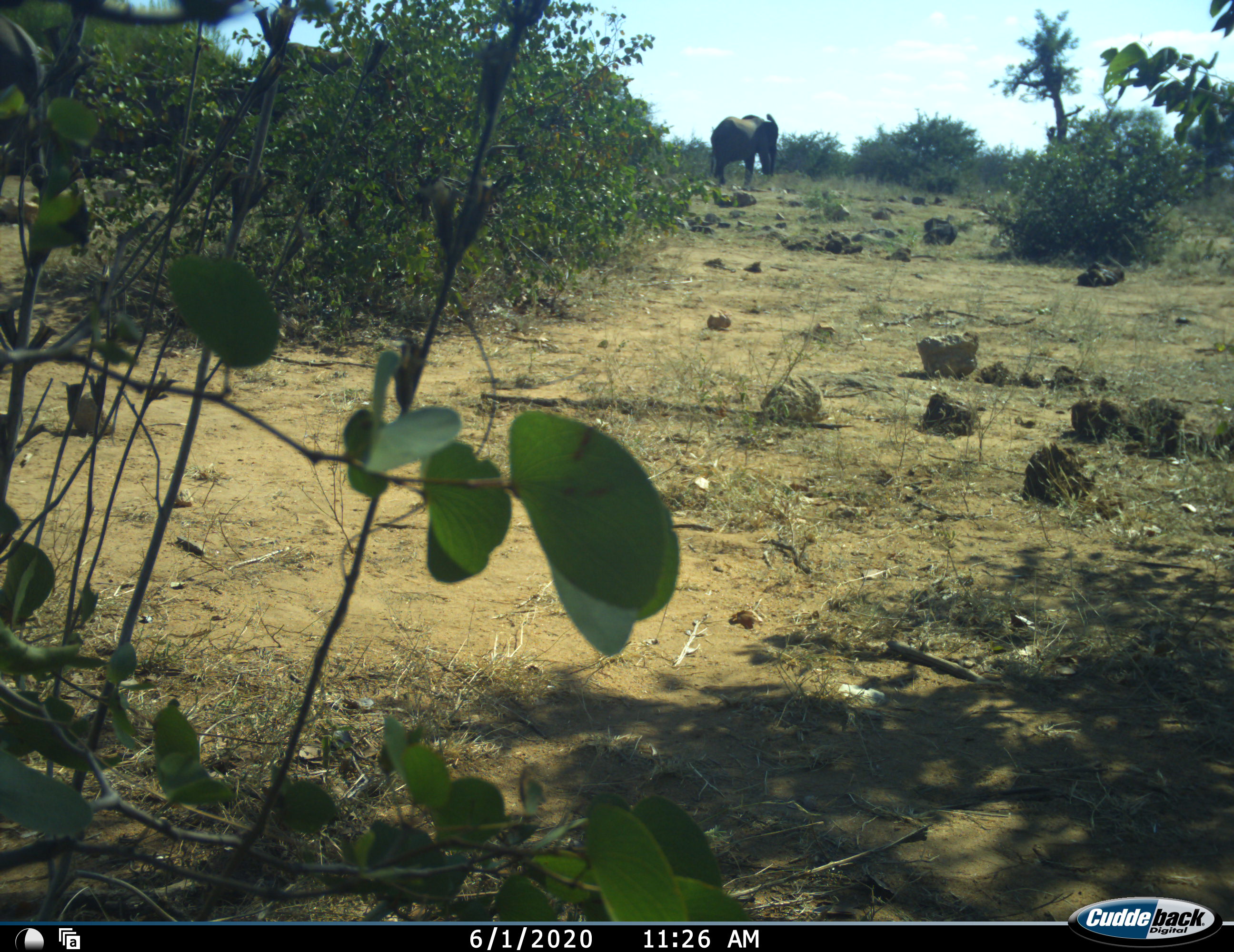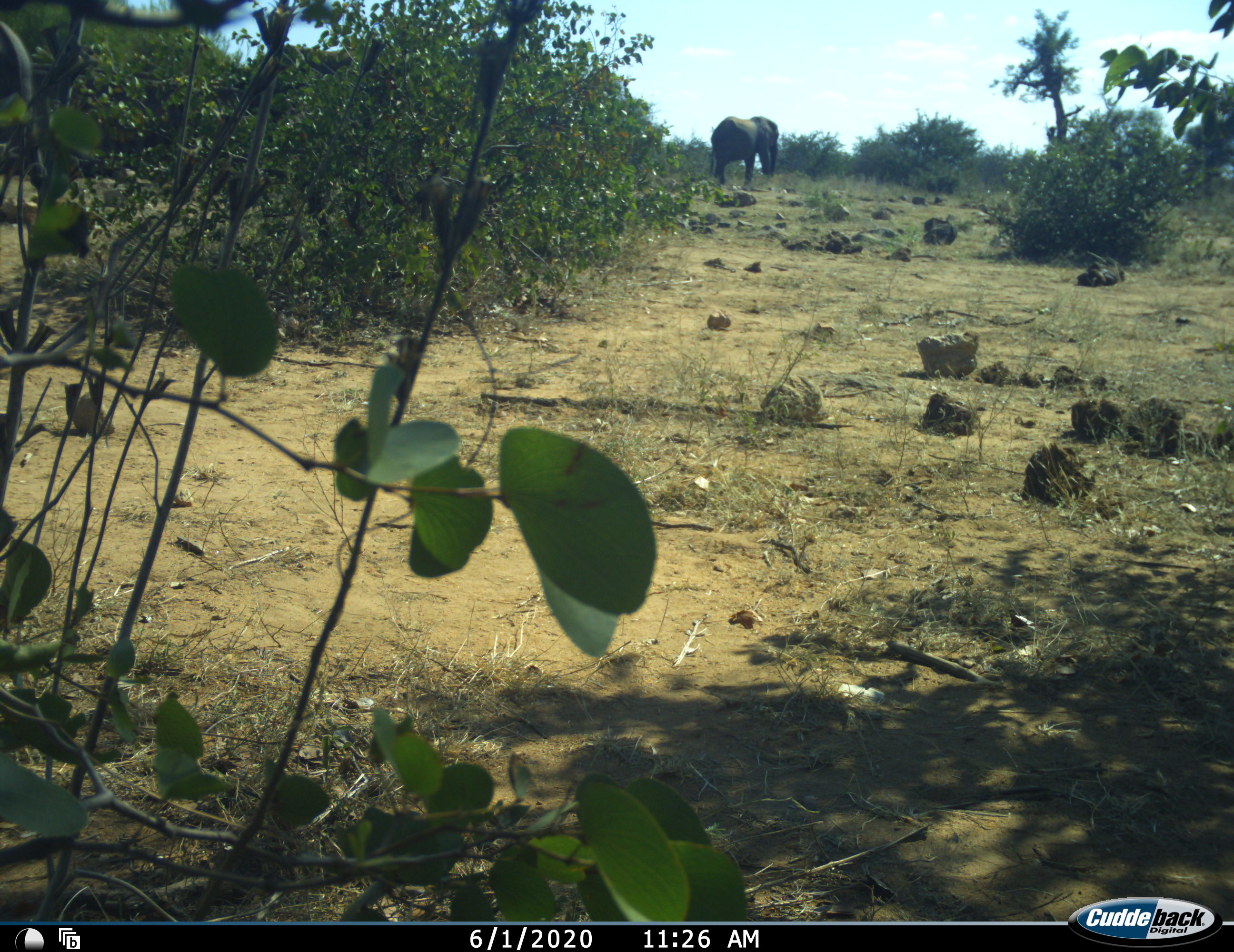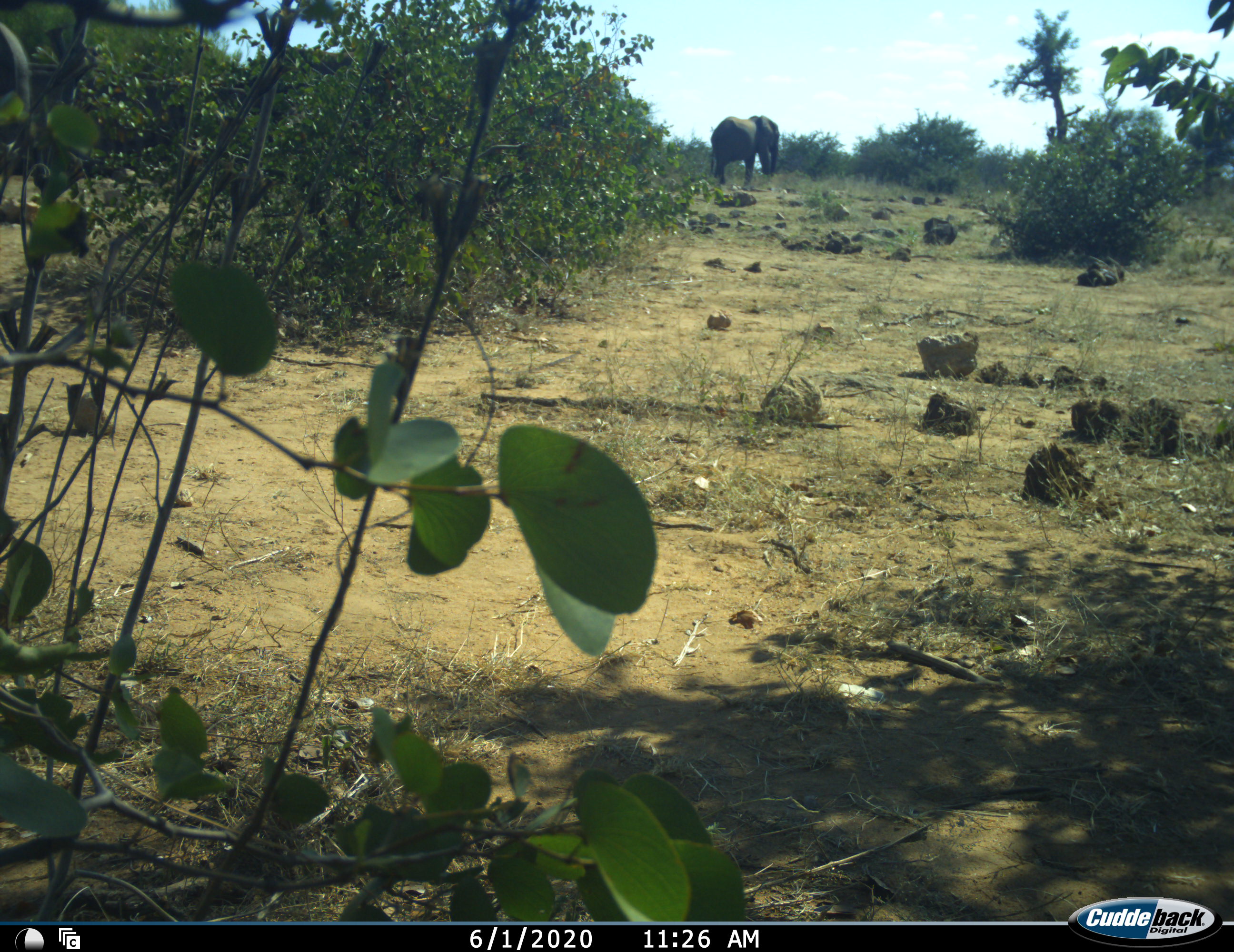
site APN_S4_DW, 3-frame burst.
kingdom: Animalia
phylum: Chordata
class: Mammalia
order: Proboscidea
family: Elephantidae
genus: Loxodonta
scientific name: Loxodonta africana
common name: african bush elephant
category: elephant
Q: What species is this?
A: Elephant (african bush elephant) (Loxodonta africana).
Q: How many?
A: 1.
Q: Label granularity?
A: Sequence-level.